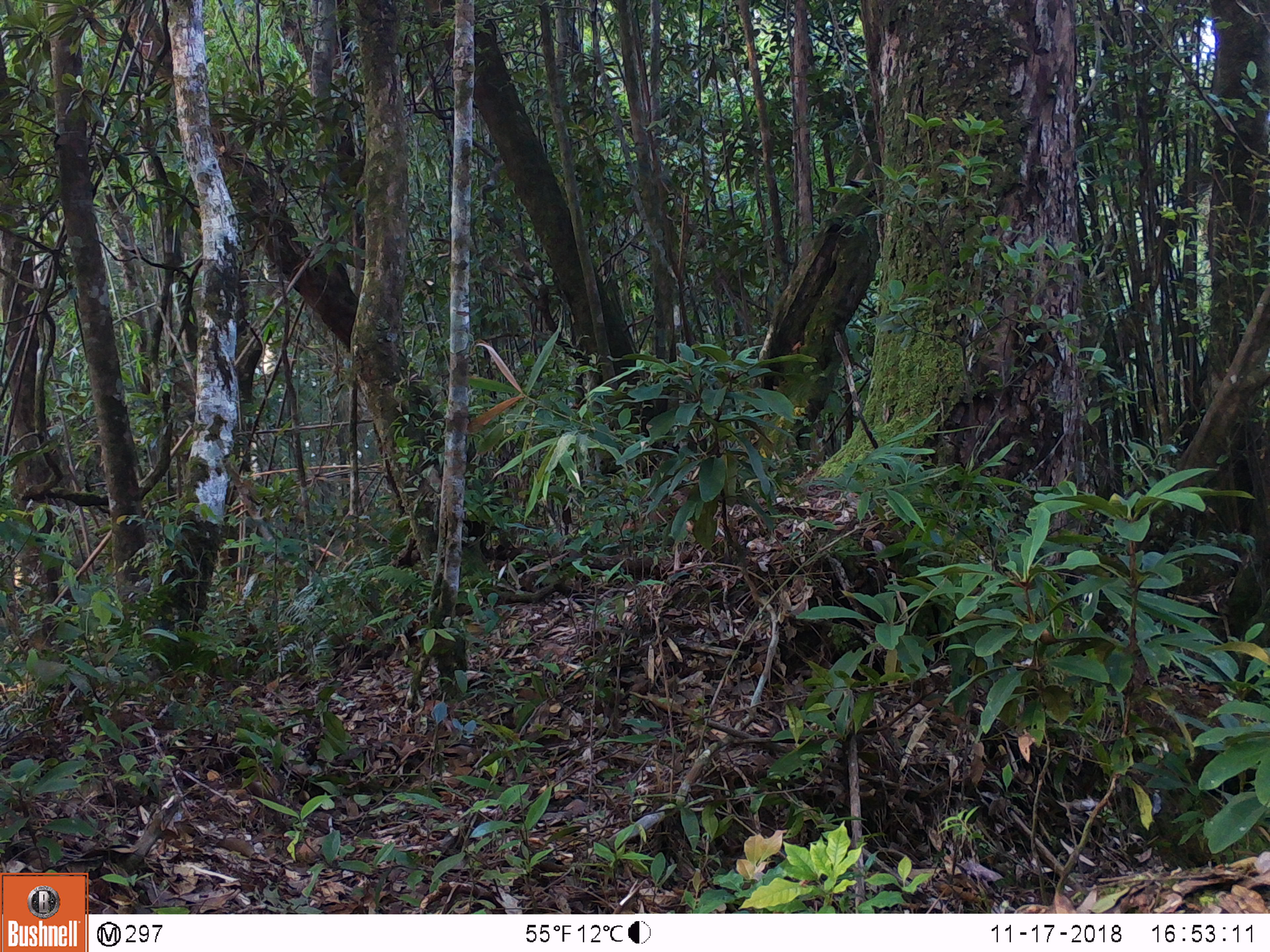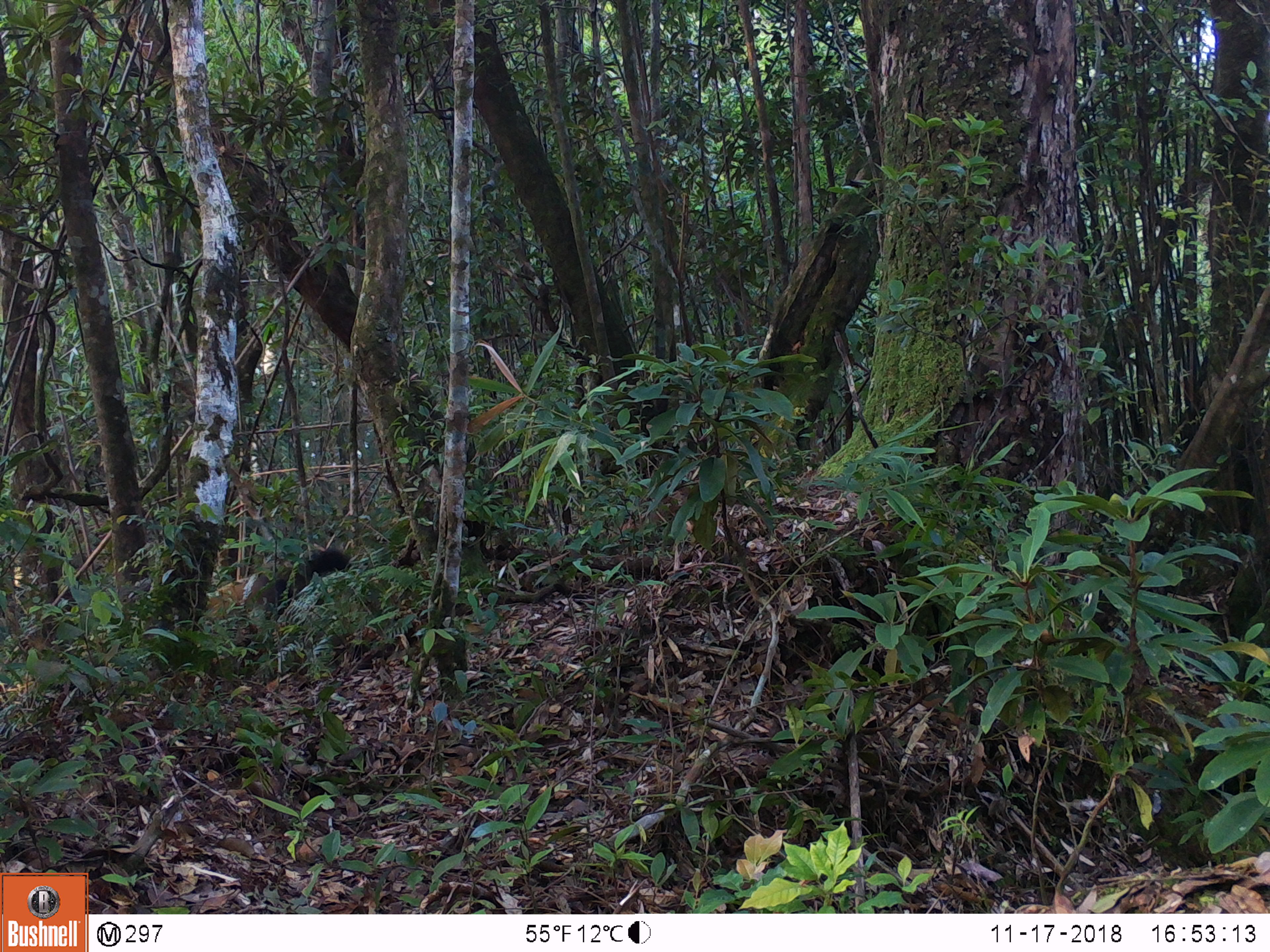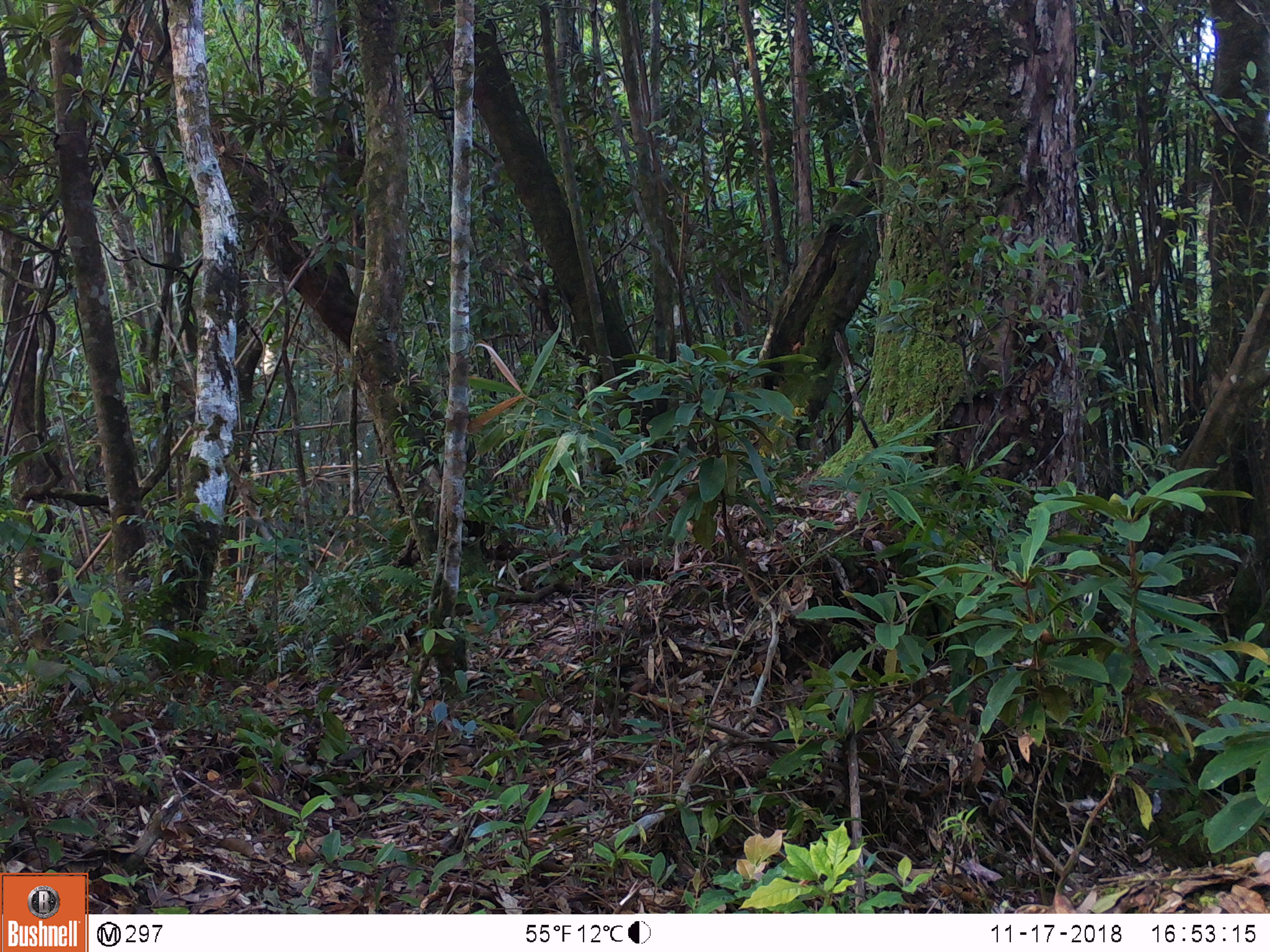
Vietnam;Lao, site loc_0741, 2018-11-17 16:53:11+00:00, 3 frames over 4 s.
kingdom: Animalia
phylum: Chordata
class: Mammalia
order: Carnivora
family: Mustelidae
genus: Martes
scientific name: Martes flavigula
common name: yellow-throated marten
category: yellow throated marten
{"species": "yellow throated marten (yellow-throated marten) (Martes flavigula)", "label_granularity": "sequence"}